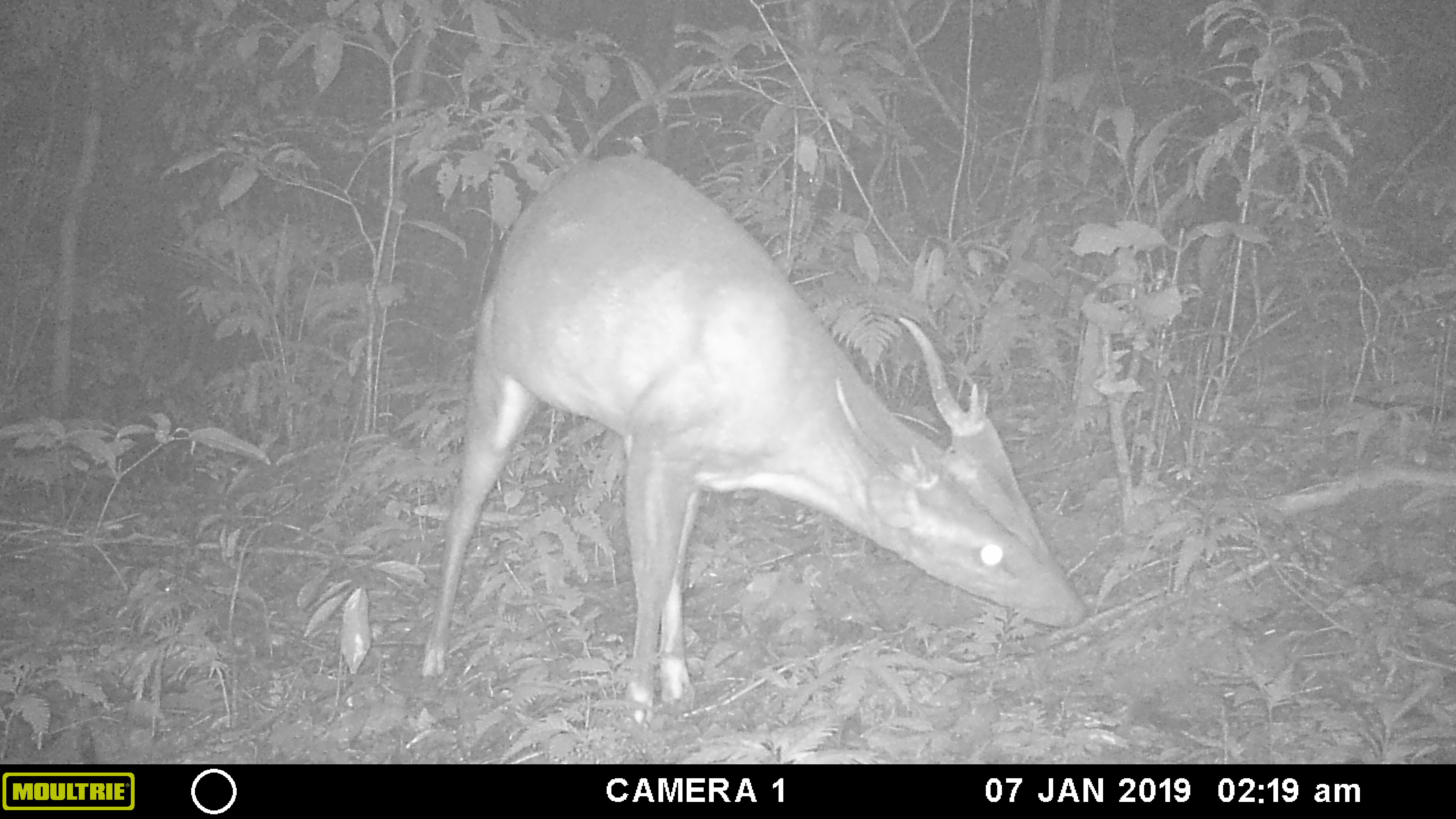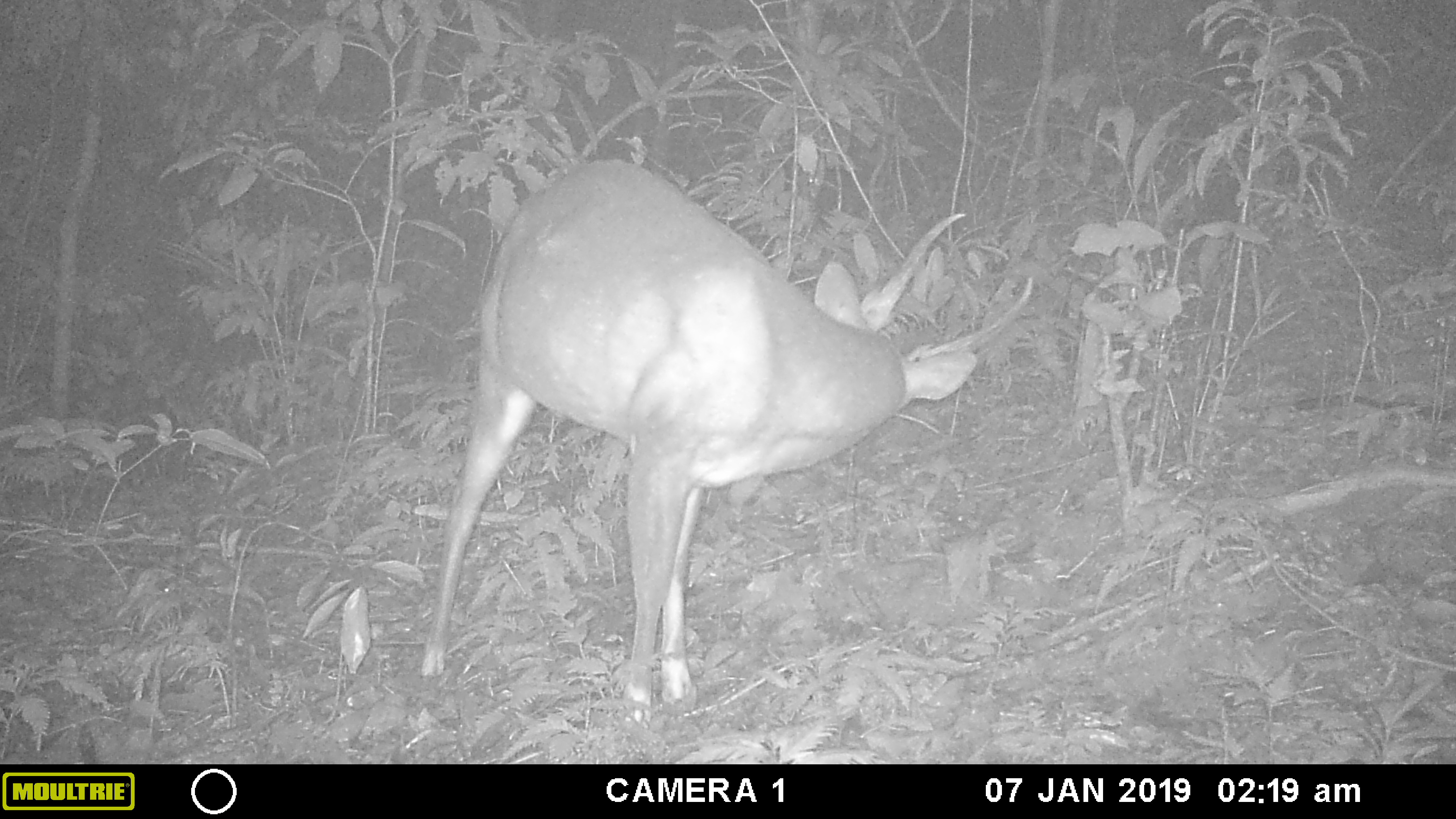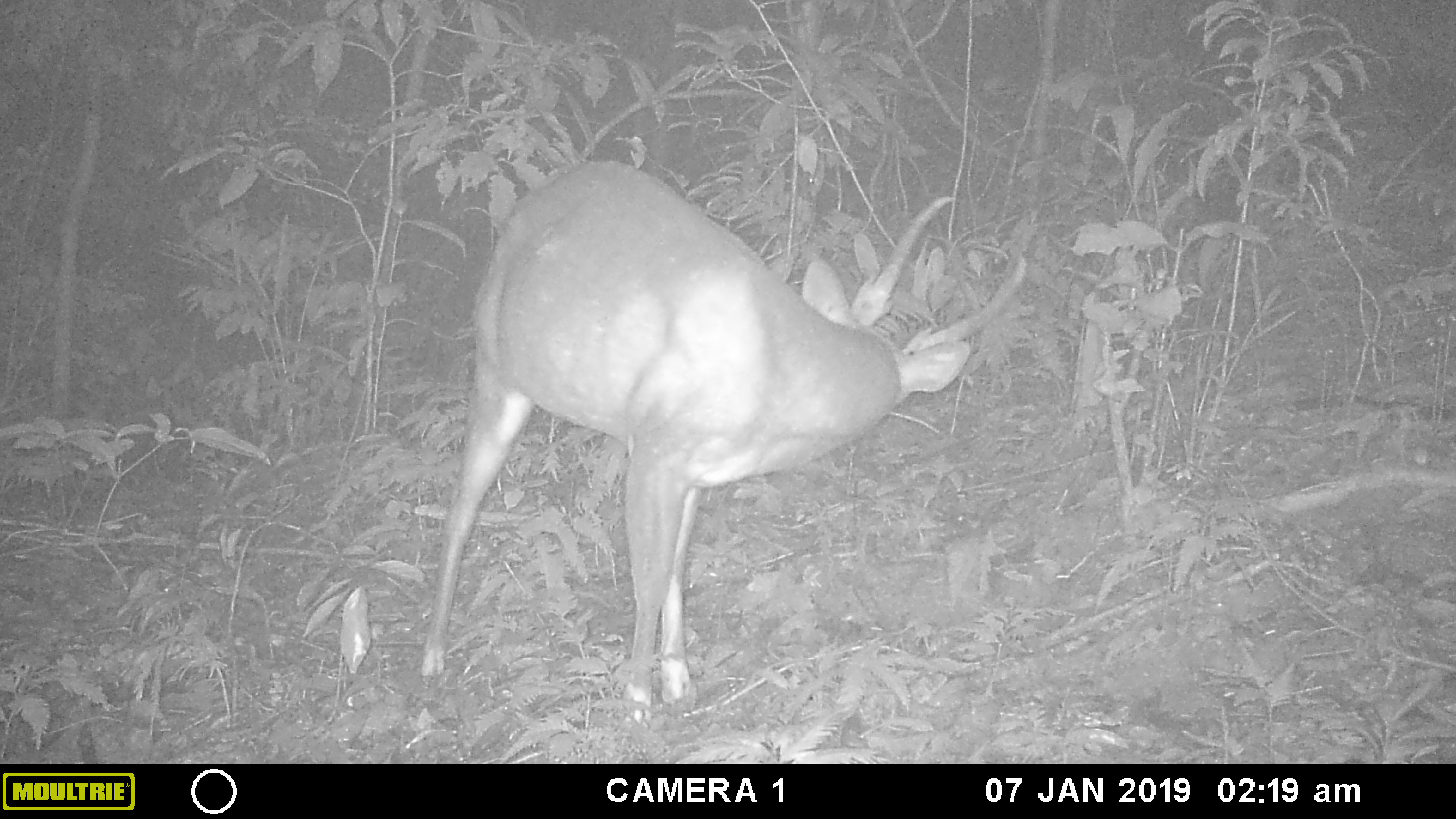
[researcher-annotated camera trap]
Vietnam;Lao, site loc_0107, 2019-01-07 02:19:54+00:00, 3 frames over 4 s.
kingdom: Animalia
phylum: Chordata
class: Mammalia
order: Artiodactyla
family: Cervidae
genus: Muntiacus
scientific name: Muntiacus vuquangensis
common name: large-antlered muntjac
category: large antlered muntjac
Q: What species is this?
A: Large antlered muntjac (large-antlered muntjac) (Muntiacus vuquangensis).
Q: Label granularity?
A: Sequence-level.